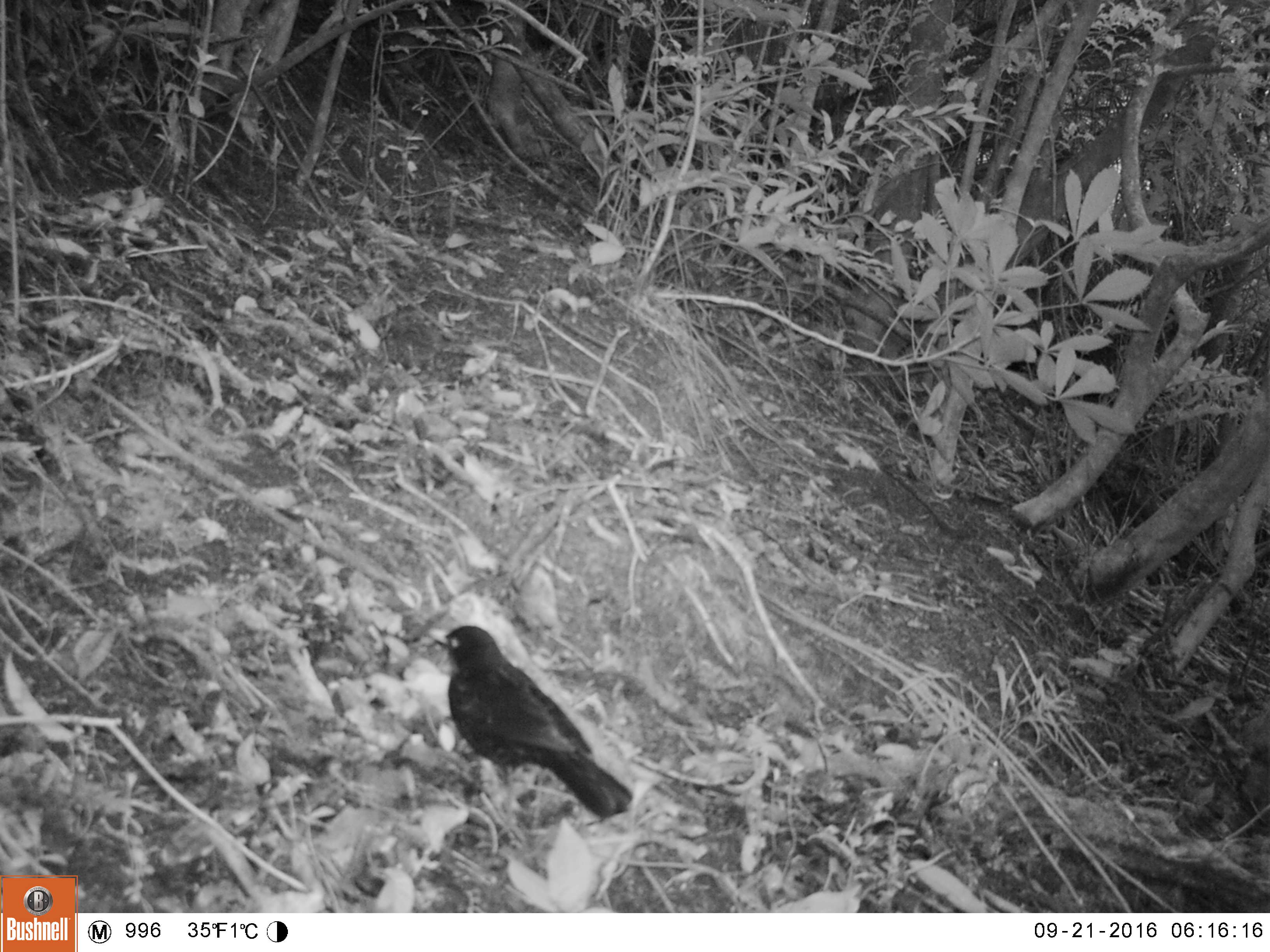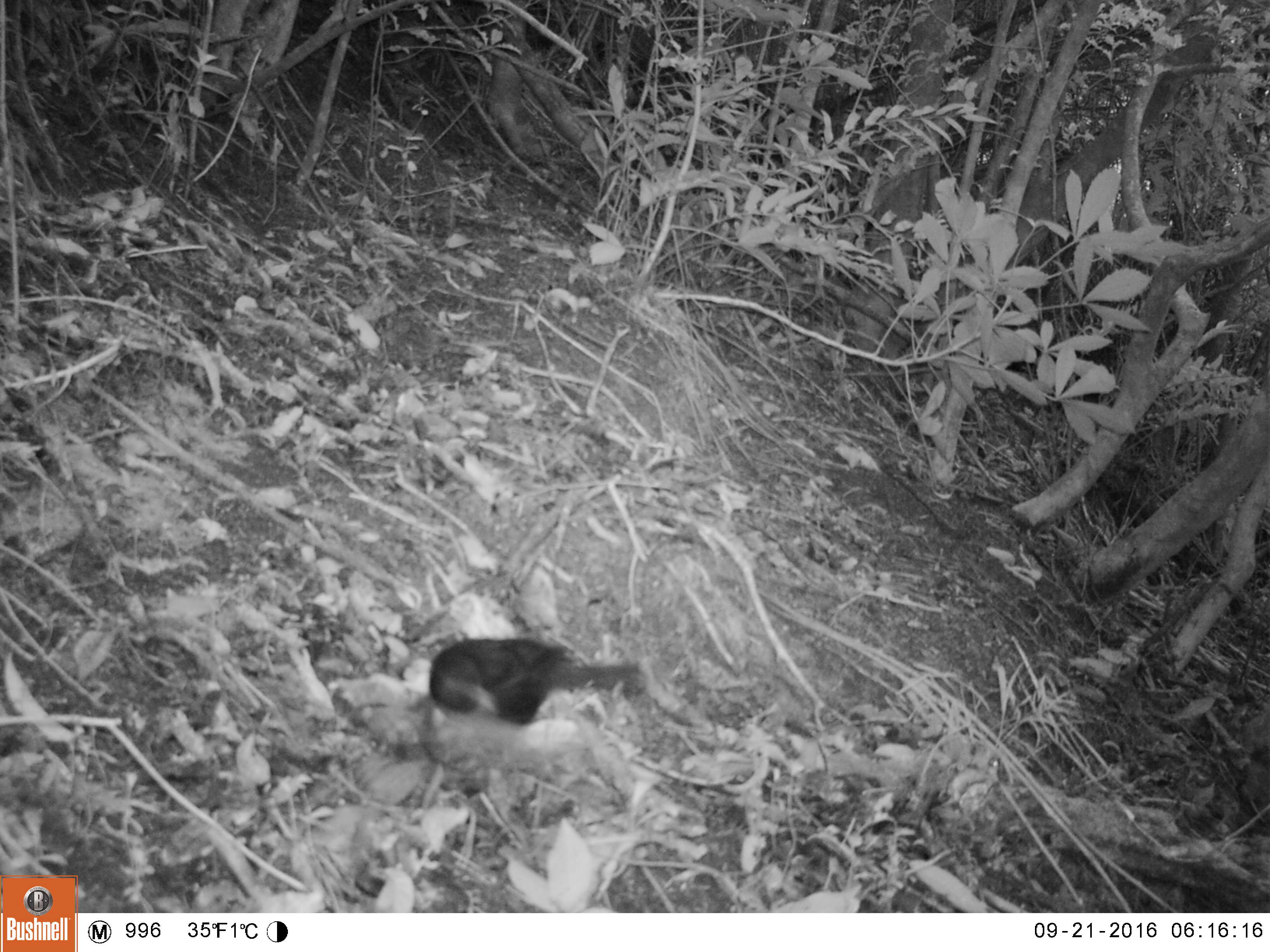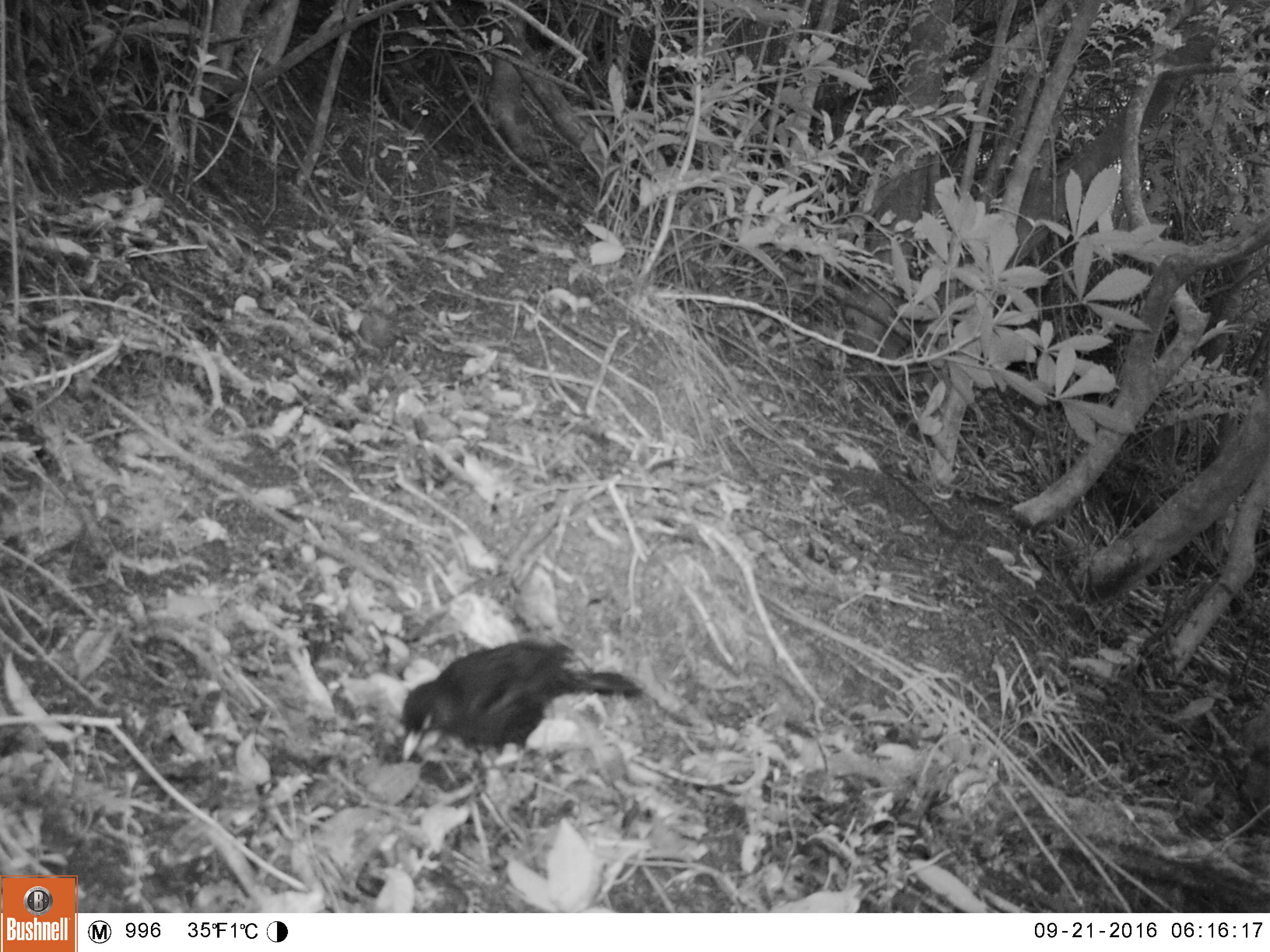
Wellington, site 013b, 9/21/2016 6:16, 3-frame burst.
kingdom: Animalia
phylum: Chordata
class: Aves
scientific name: Aves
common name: bird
Bird (Aves).